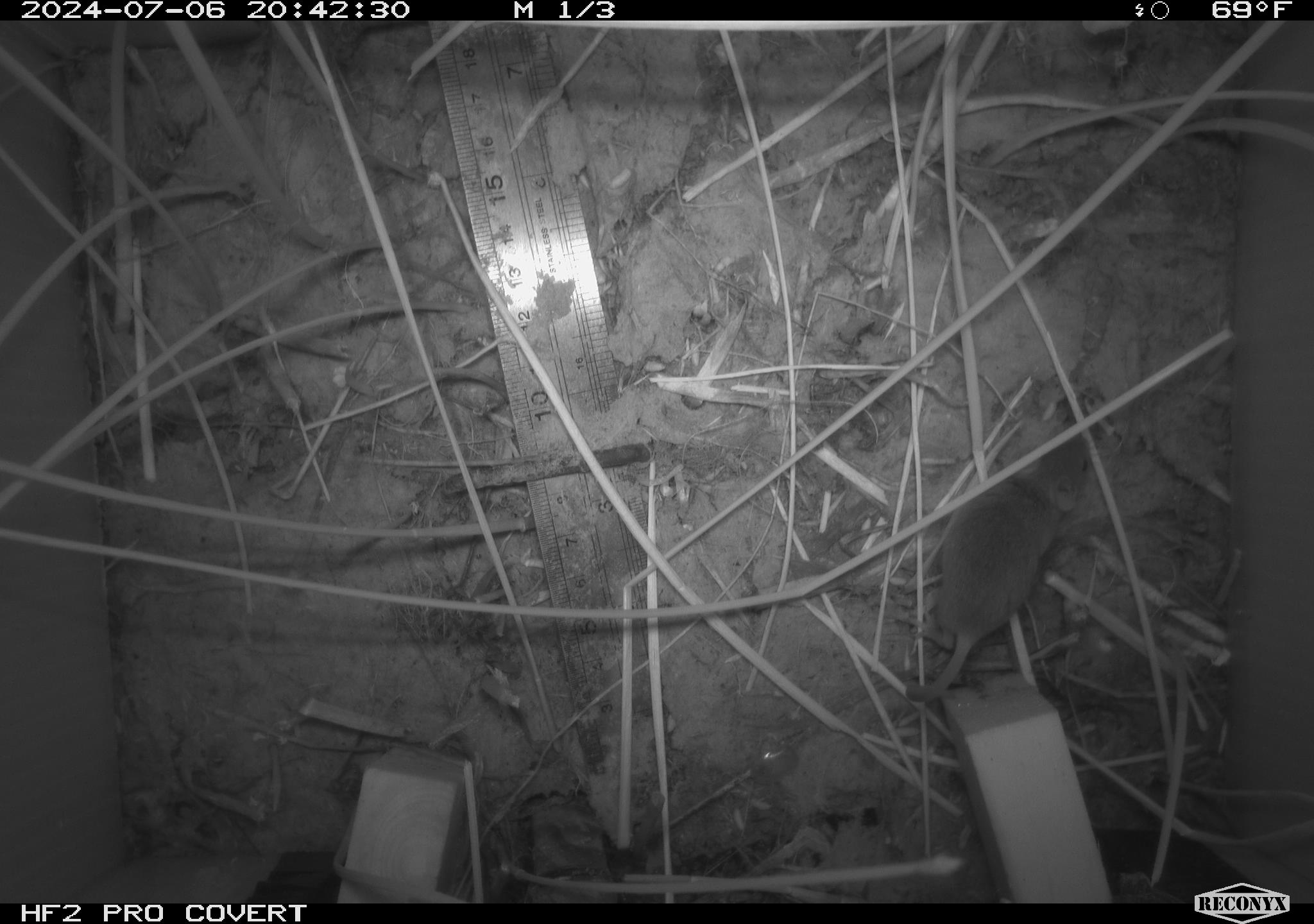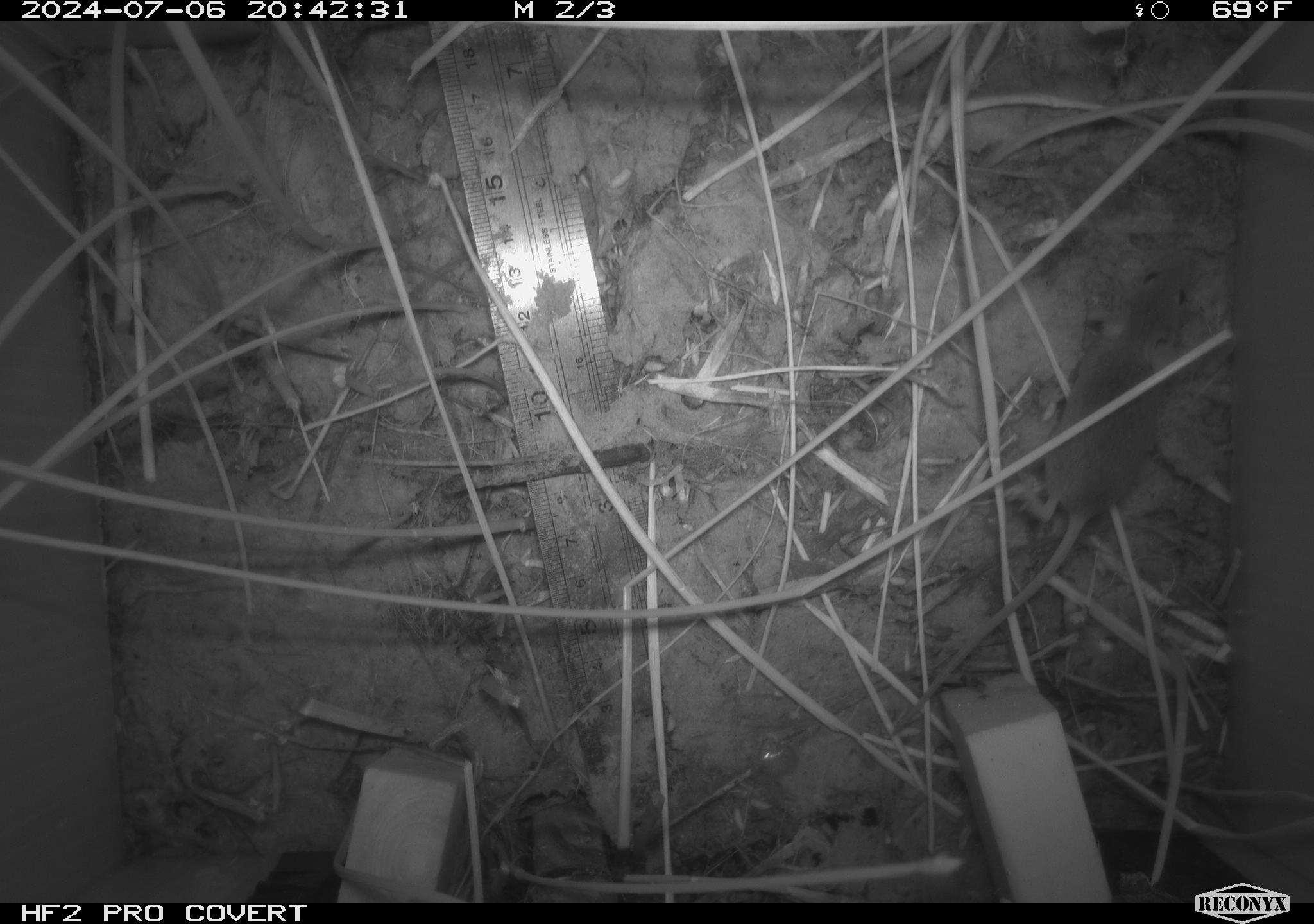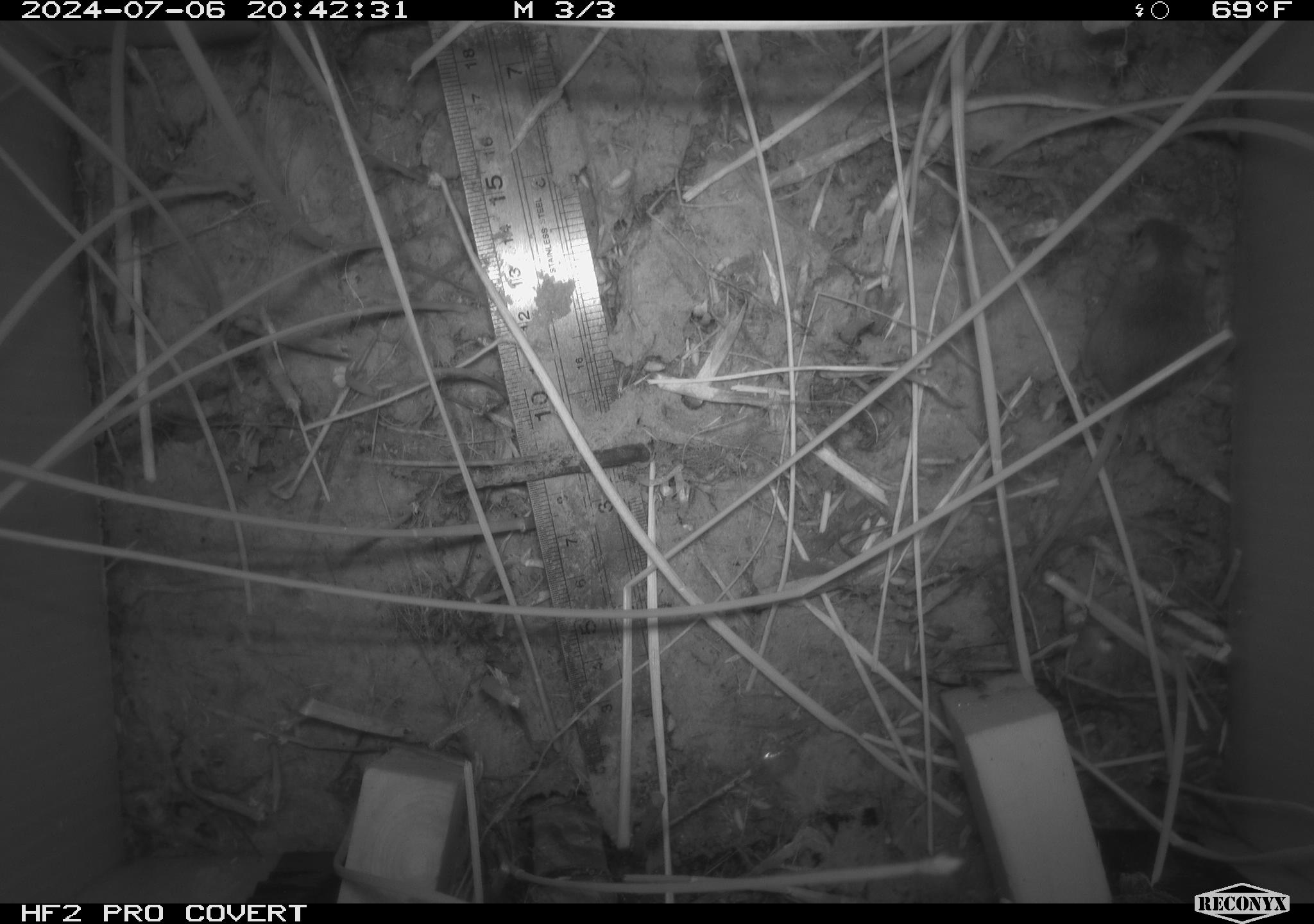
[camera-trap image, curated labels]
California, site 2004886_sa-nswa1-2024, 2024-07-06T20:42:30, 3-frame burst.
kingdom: Animalia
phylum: Chordata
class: Mammalia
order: Rodentia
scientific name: Rodentia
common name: rodent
Rodent (Rodentia).